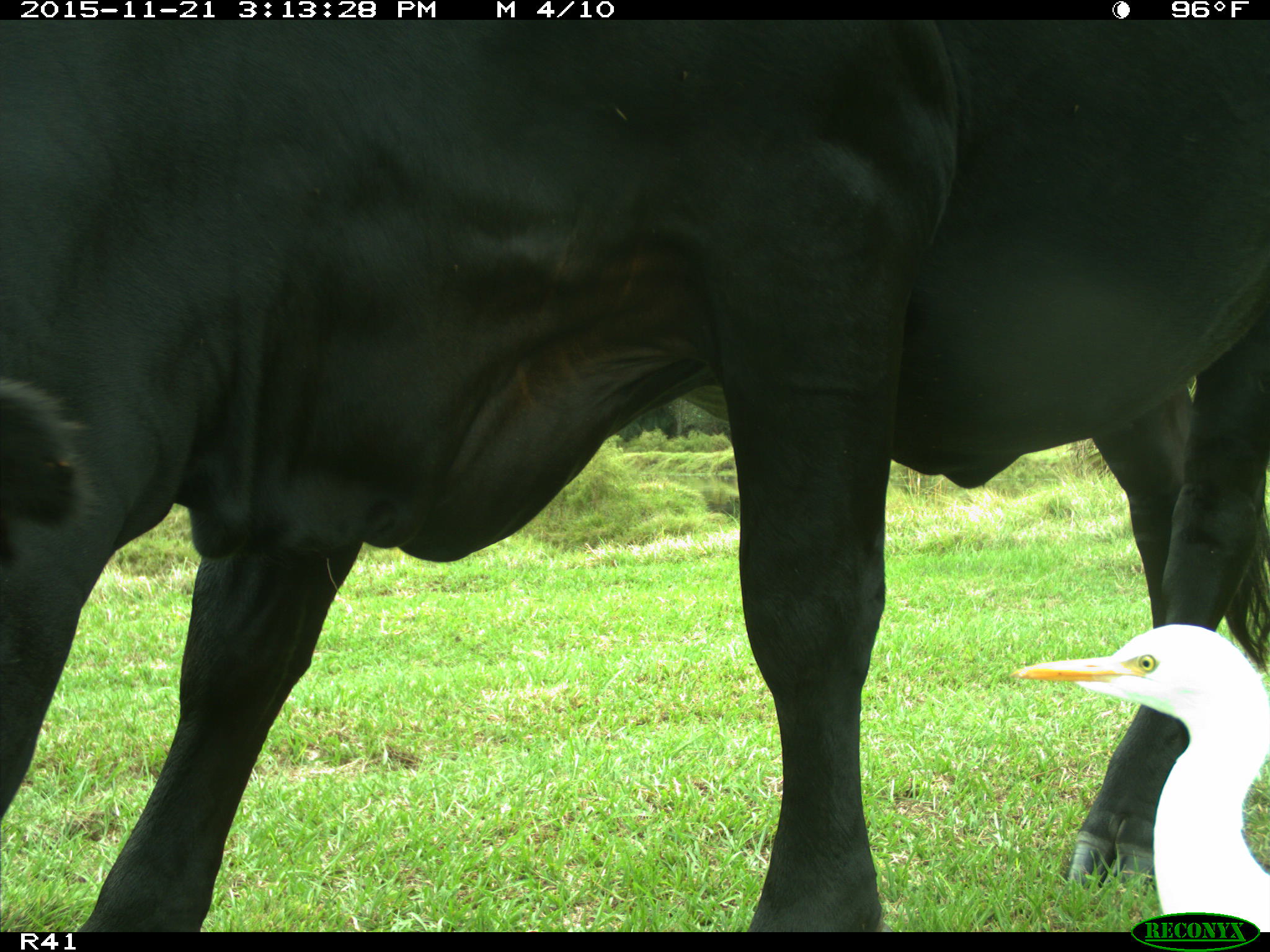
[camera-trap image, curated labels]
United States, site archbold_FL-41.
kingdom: Animalia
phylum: Chordata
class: Mammalia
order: Artiodactyla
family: Bovidae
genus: Bos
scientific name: Bos taurus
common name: domestic cow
Bos taurus (domestic cow).